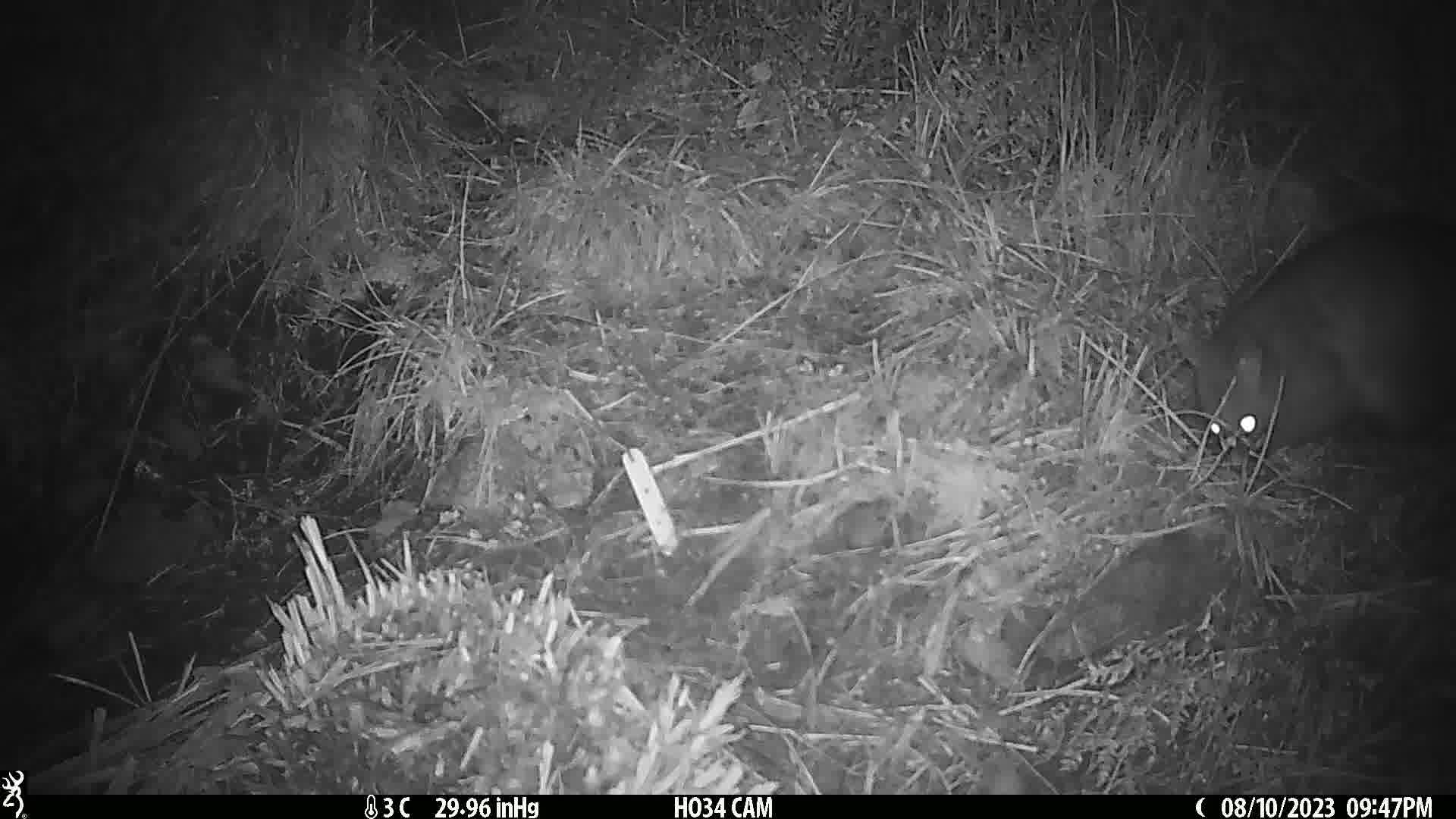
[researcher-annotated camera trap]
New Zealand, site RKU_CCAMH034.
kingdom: Animalia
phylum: Chordata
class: Mammalia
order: Diprotodontia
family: Phalangeridae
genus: Trichosurus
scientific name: Trichosurus vulpecula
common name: common brushtail possum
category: possum